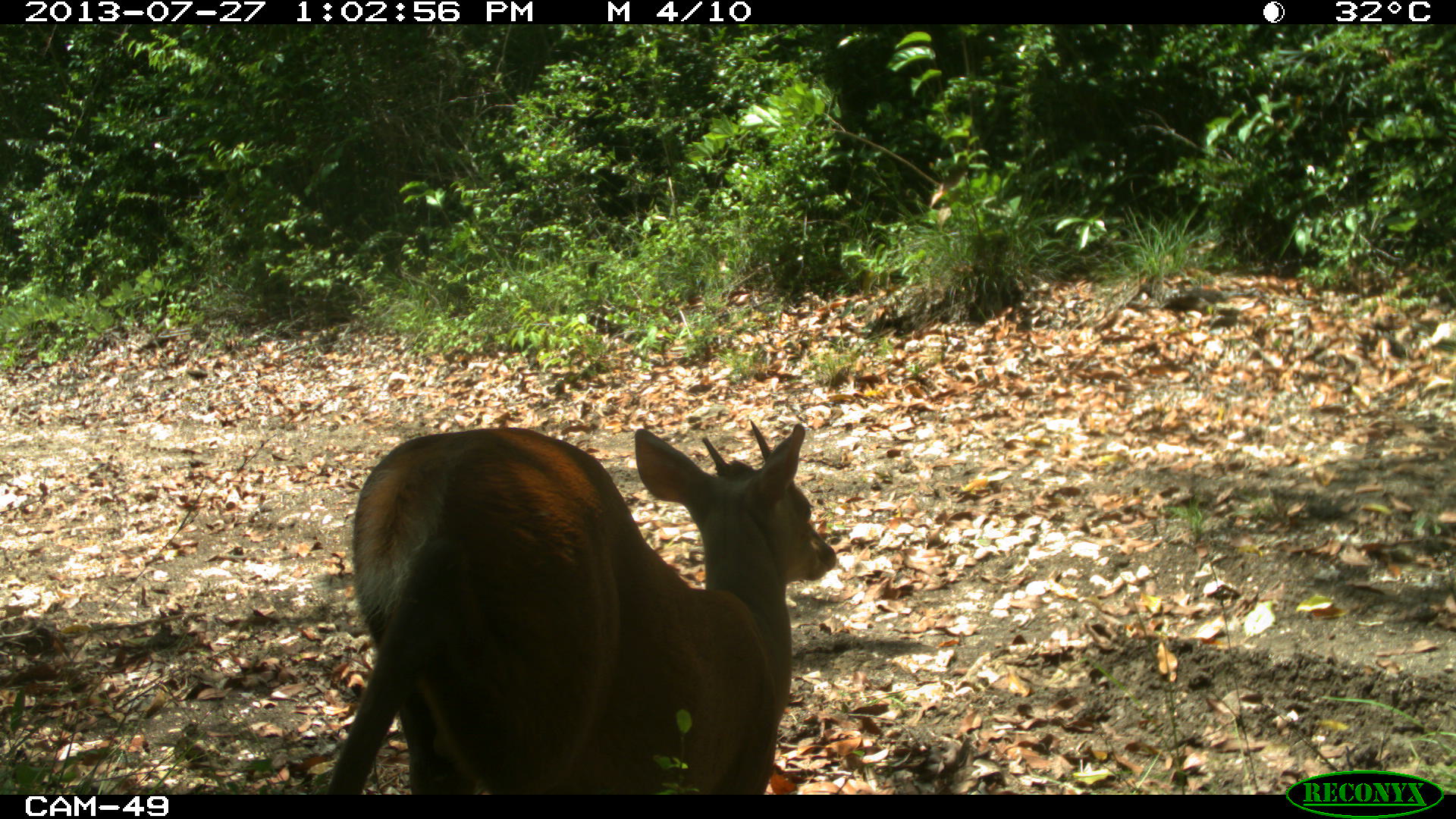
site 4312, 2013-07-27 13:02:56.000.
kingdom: Animalia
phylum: Chordata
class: Mammalia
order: Artiodactyla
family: Cervidae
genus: Mazama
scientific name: Mazama temama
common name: central american red brocket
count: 1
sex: male